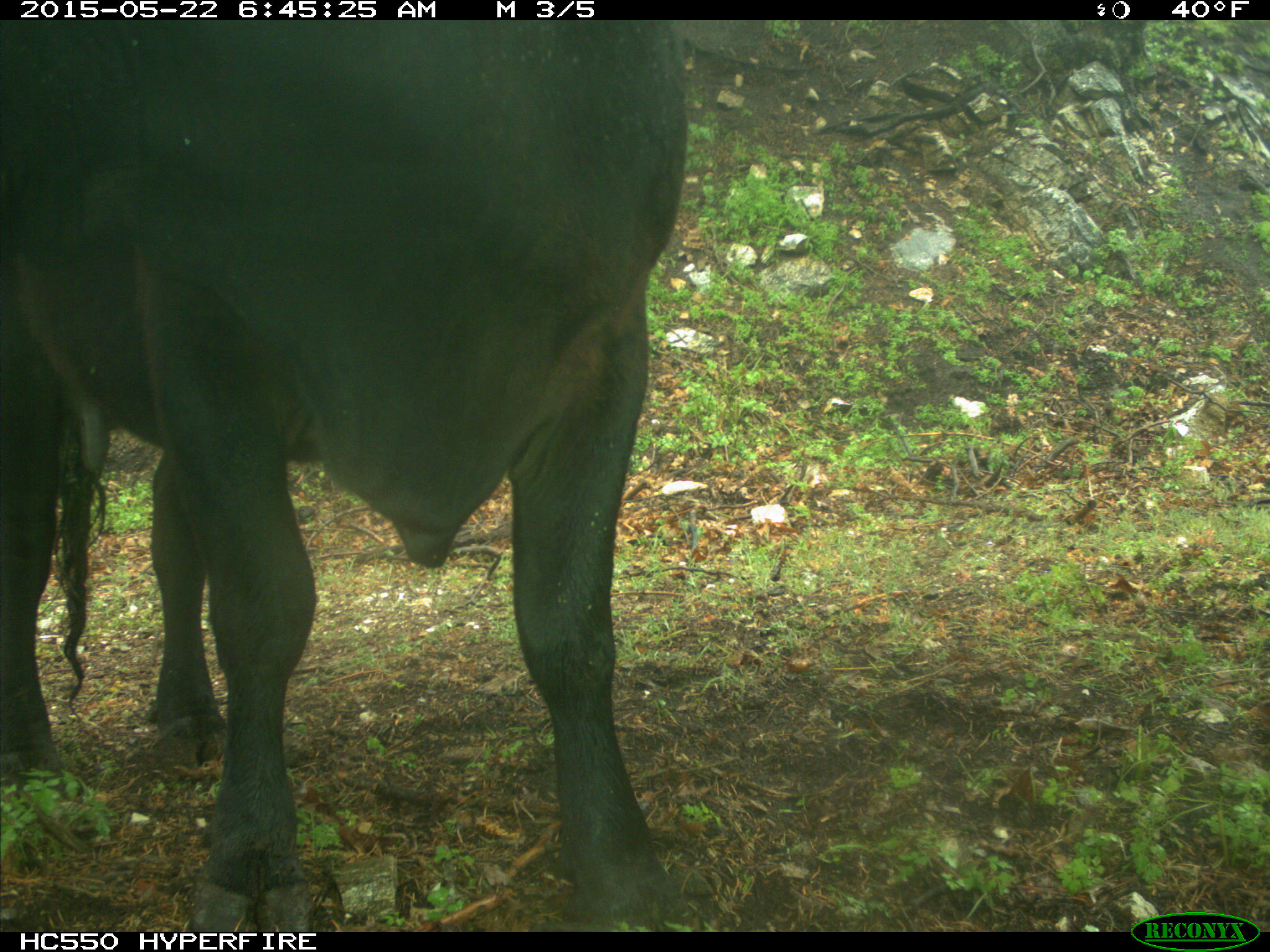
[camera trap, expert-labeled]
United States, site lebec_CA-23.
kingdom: Animalia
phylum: Chordata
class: Mammalia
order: Artiodactyla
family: Bovidae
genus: Bos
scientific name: Bos taurus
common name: domestic cow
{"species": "Bos taurus (domestic cow)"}